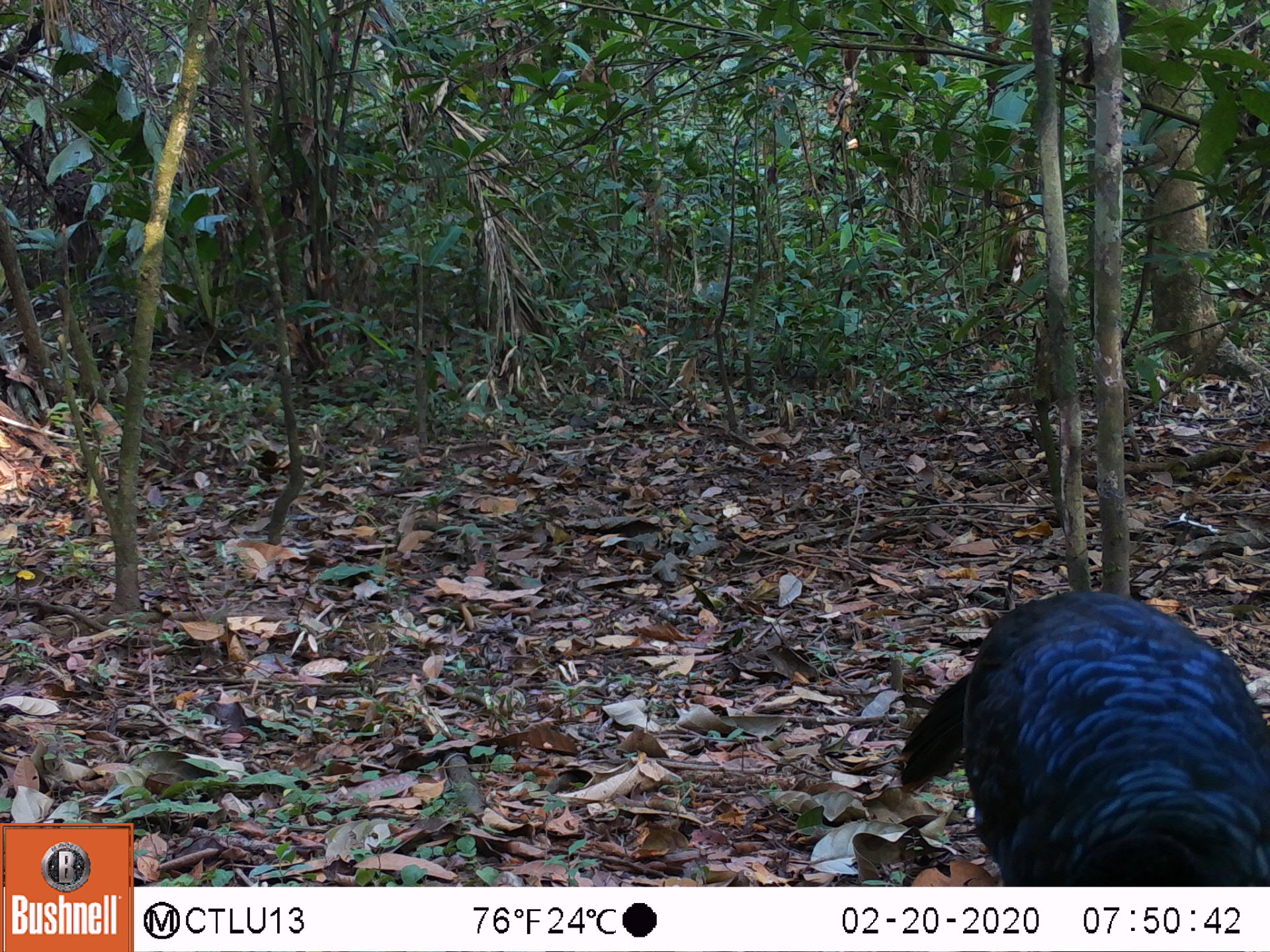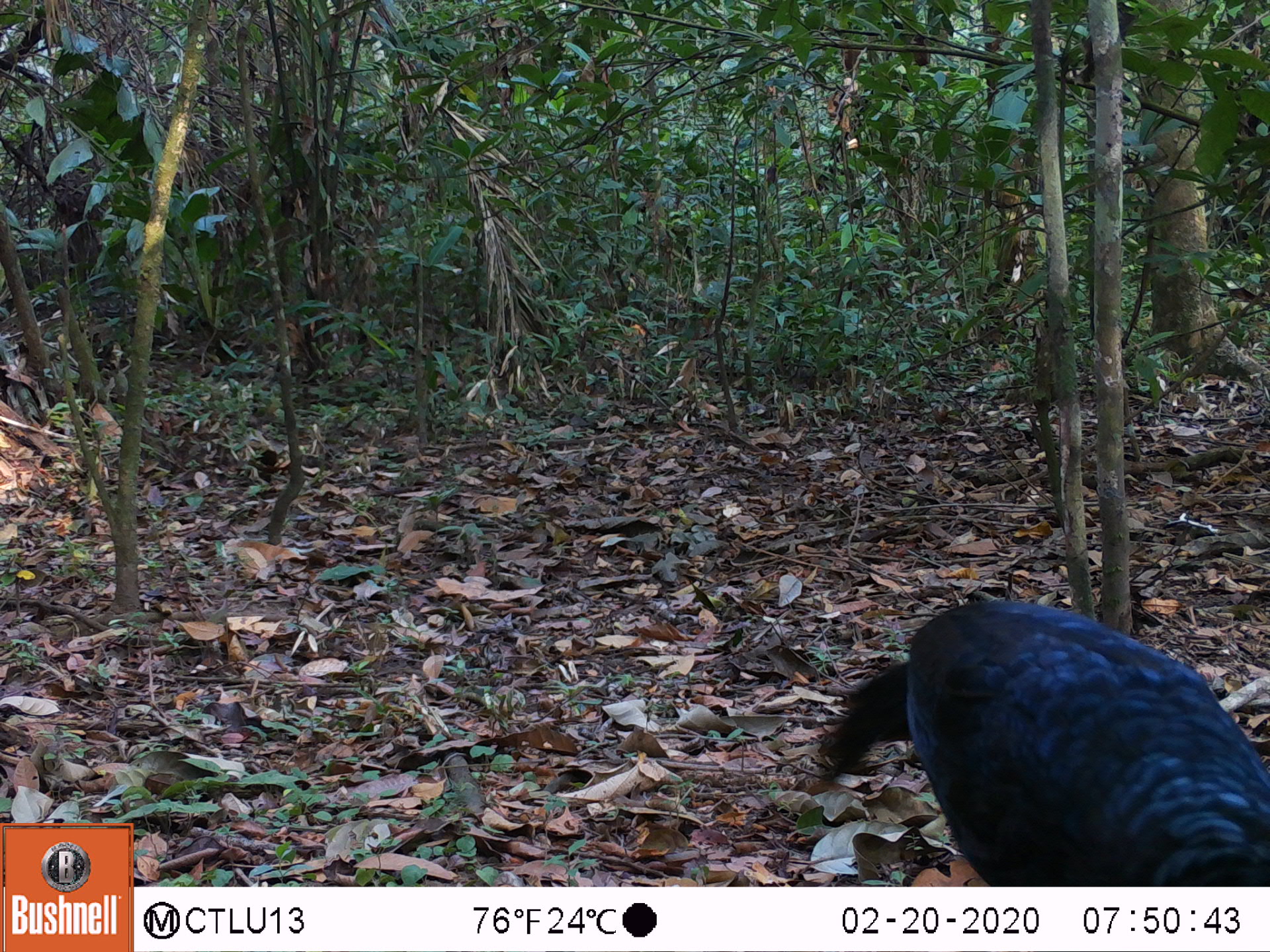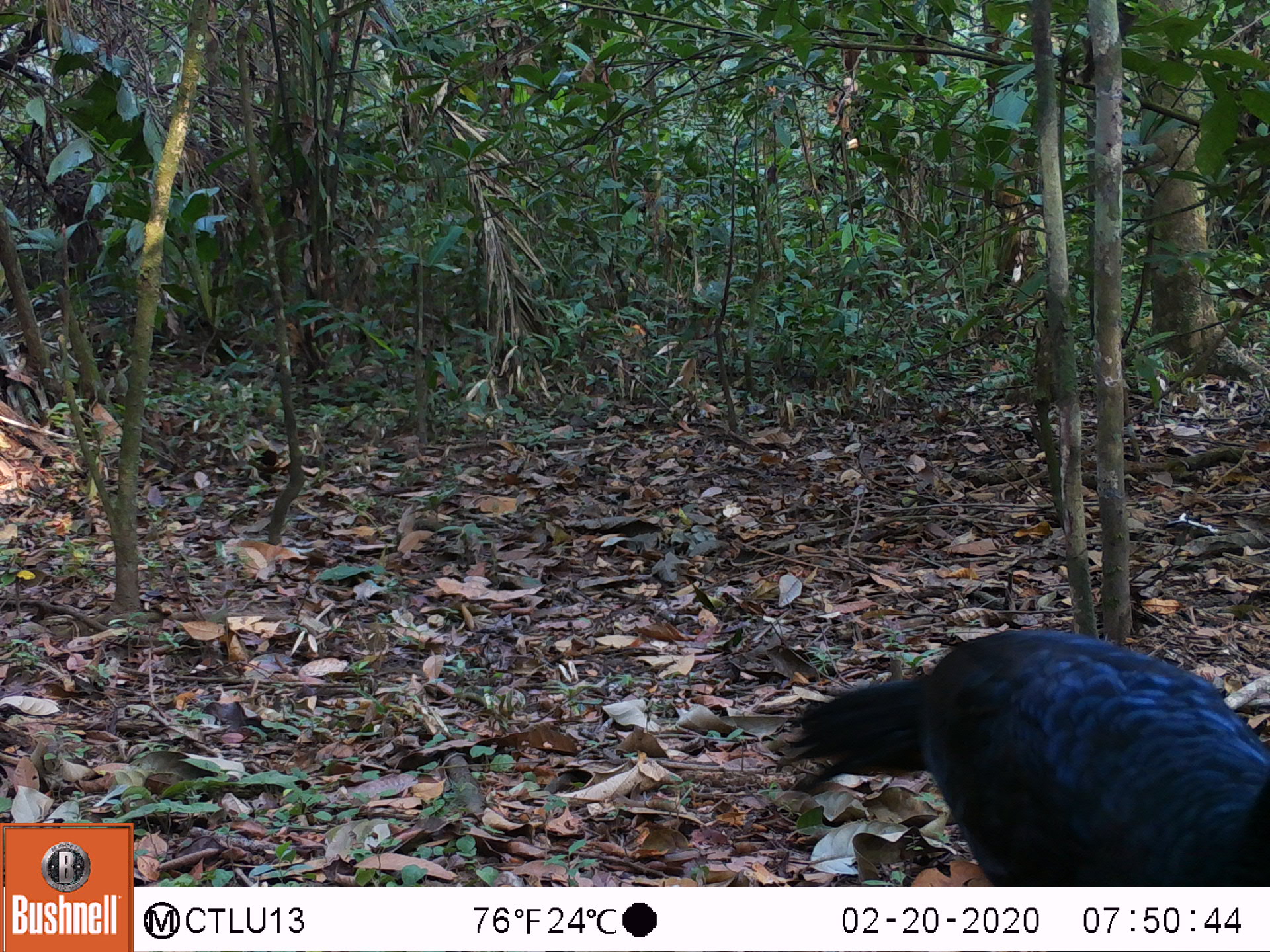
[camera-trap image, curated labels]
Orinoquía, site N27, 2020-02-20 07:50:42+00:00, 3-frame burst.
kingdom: Animalia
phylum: Chordata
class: Aves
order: Galliformes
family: Cracidae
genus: Mitu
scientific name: Mitu salvini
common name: salvin's currasow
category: salvins curassow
Salvins curassow (salvin's currasow) (Mitu salvini).